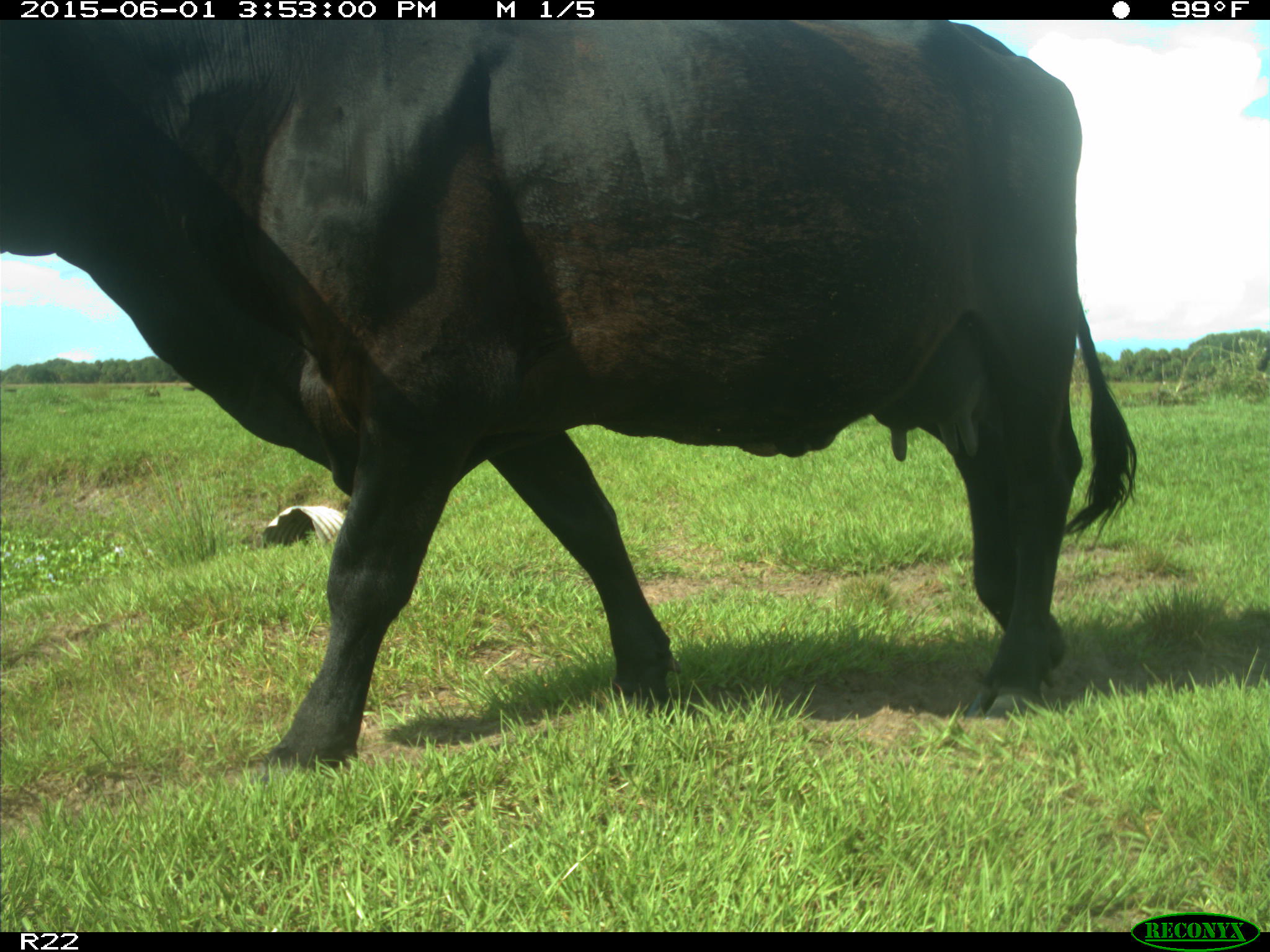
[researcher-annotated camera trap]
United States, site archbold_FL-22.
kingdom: Animalia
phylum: Chordata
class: Mammalia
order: Artiodactyla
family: Bovidae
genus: Bos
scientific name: Bos taurus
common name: domestic cow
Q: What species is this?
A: Bos taurus (domestic cow).